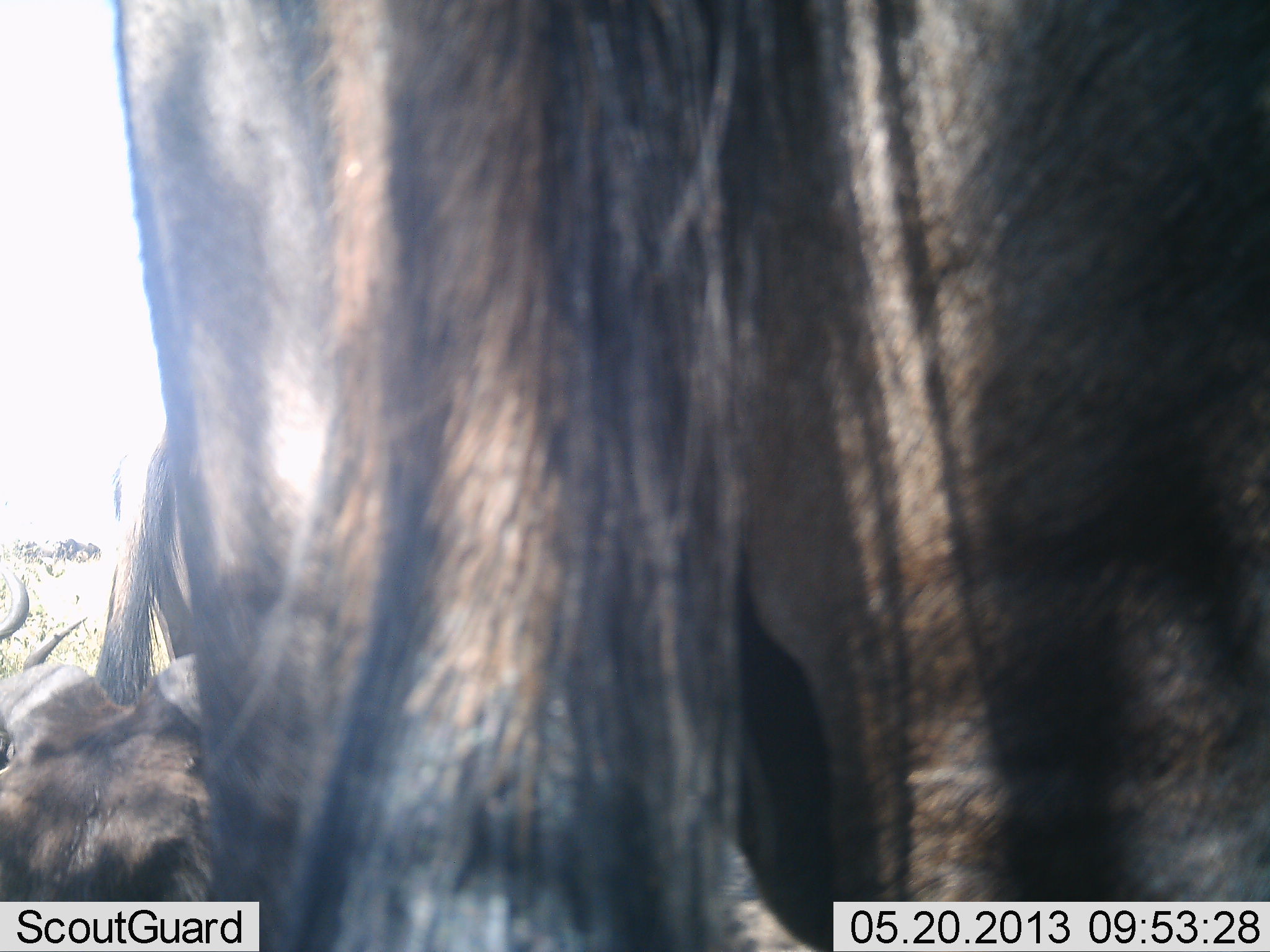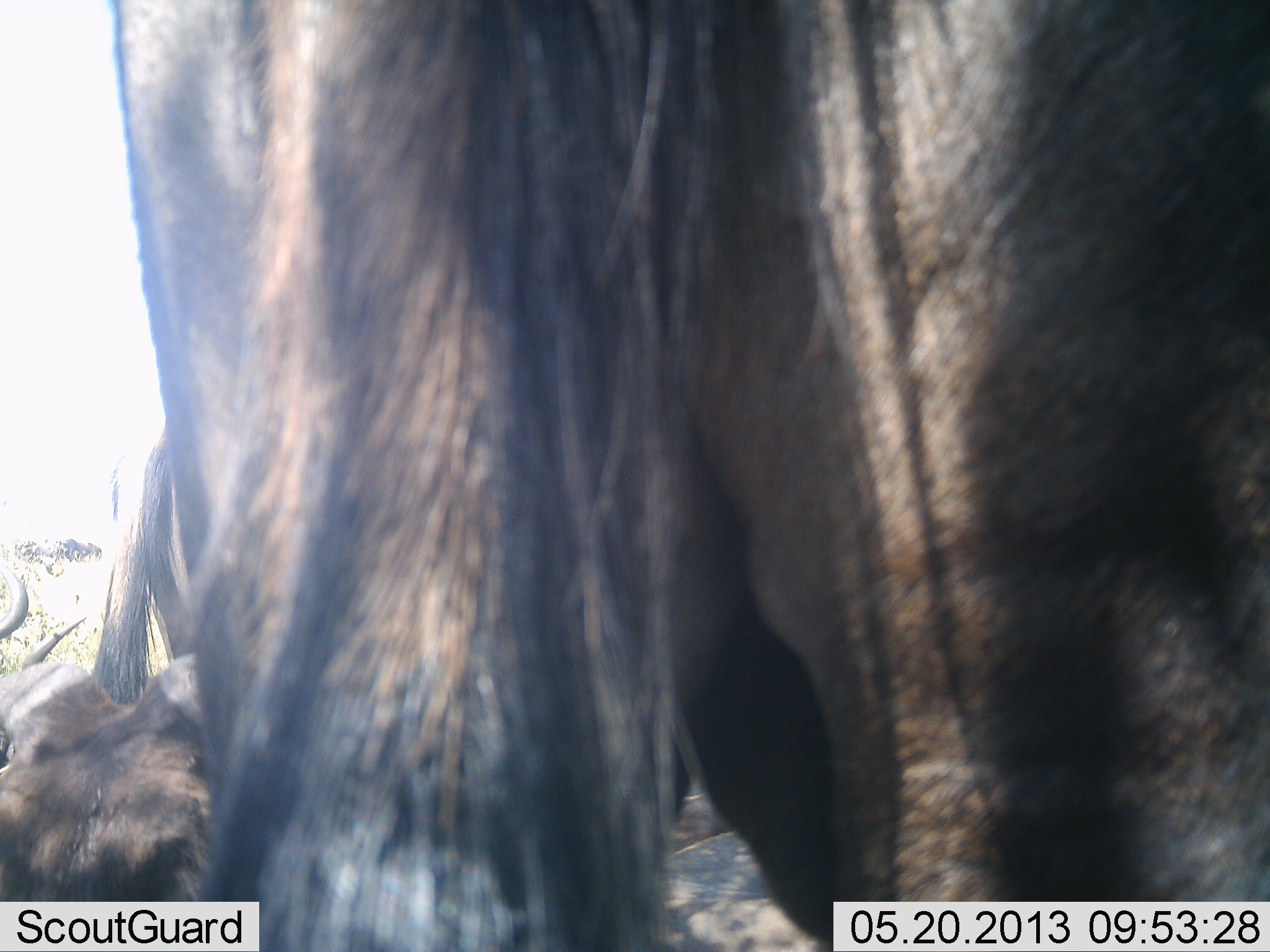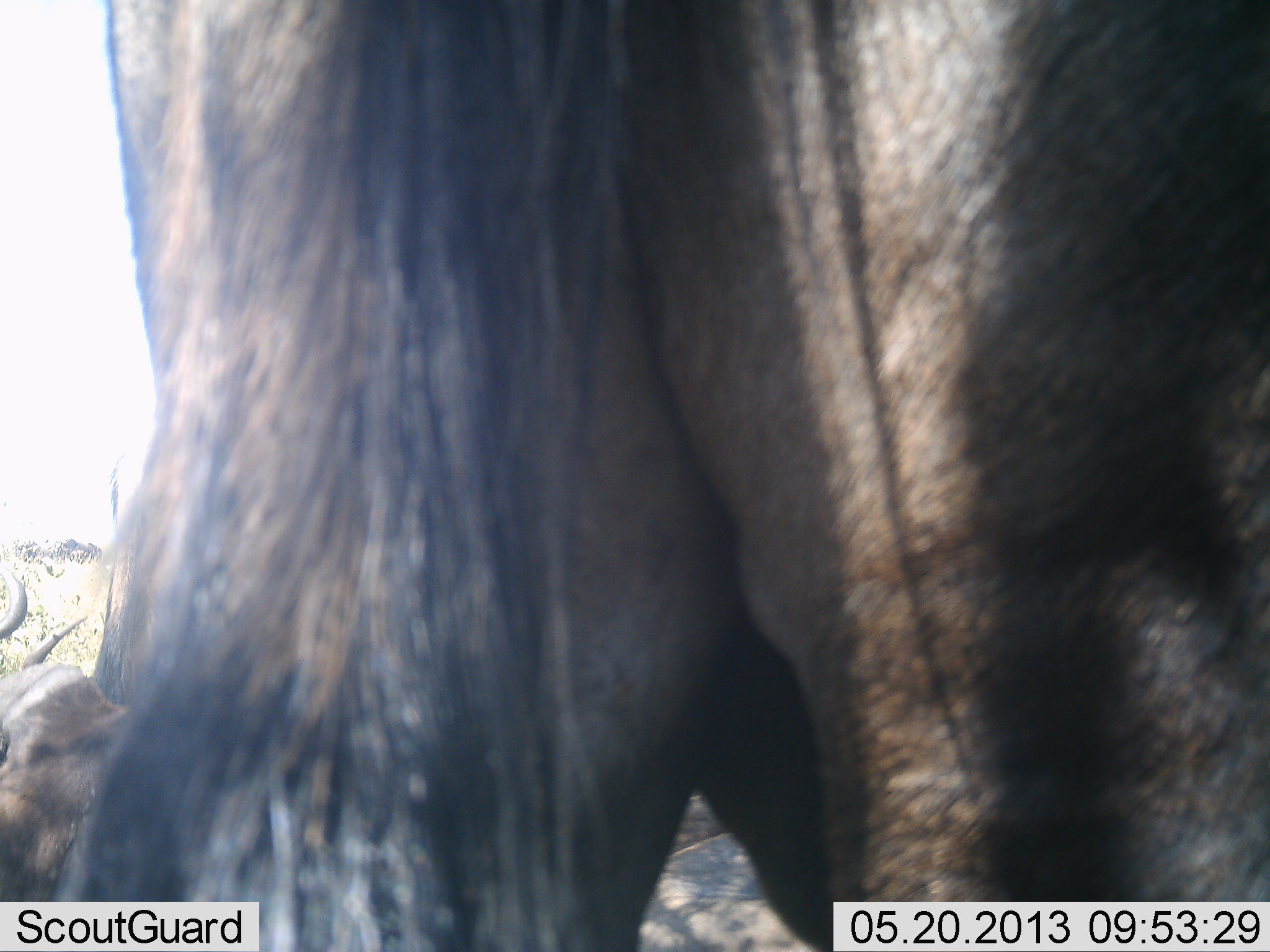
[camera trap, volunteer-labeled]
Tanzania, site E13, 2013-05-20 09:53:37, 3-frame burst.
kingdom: Animalia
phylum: Chordata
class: Mammalia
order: Artiodactyla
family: Bovidae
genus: Connochaetes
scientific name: Connochaetes taurinus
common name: blue wildebeest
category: wildebeest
Wildebeest (blue wildebeest) (Connochaetes taurinus), count 3. Behavior (volunteer vote fractions): standing 100%, resting 76%, moving 0%, interacting 0%. Young present (vote fraction): 0%. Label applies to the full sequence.